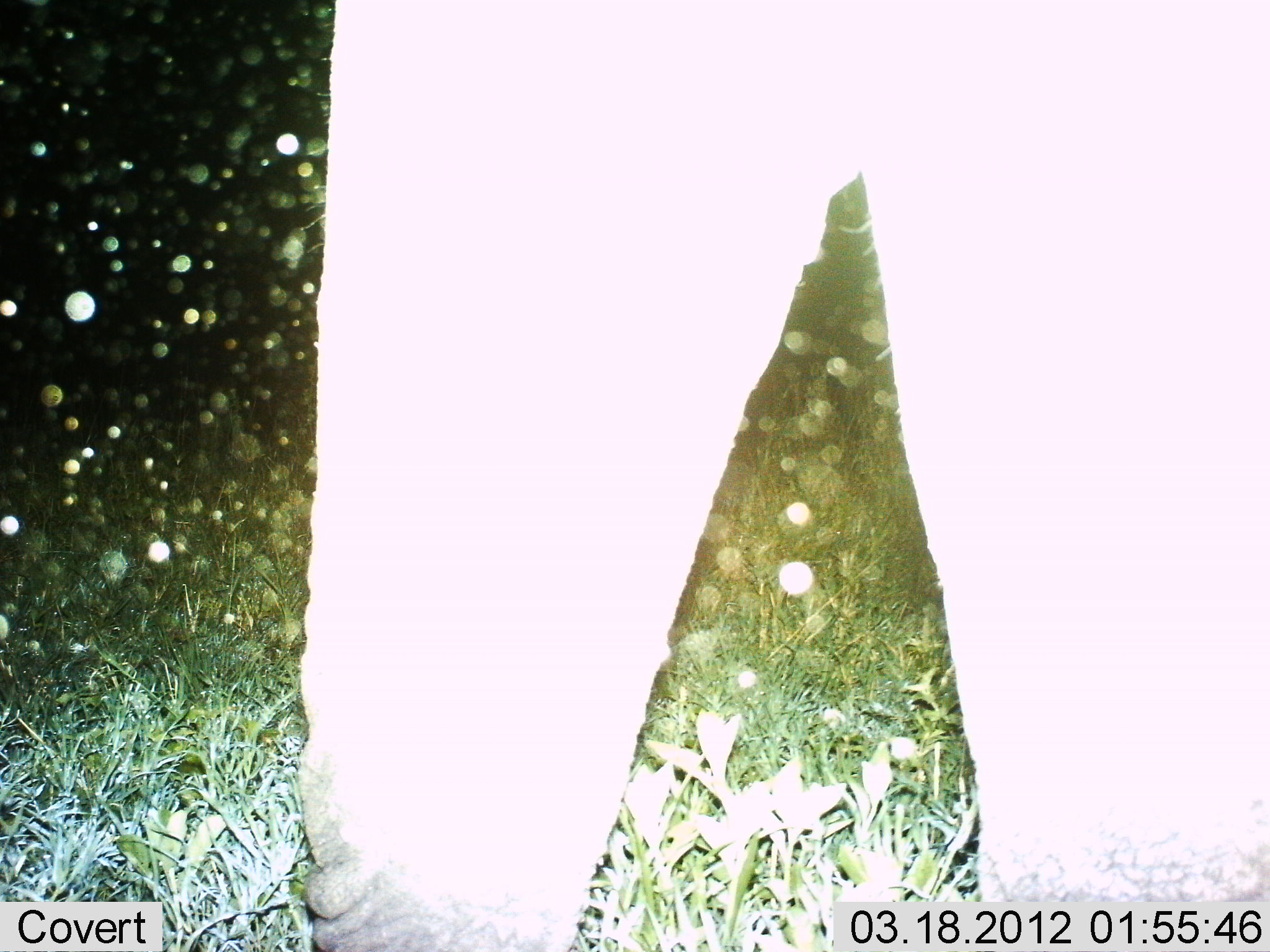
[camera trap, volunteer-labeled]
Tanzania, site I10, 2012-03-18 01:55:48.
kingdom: Animalia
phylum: Chordata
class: Mammalia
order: Proboscidea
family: Elephantidae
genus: Loxodonta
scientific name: Loxodonta africana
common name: african bush elephant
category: elephant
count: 1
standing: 100%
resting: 0%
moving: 0%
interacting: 0%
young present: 0%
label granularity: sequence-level